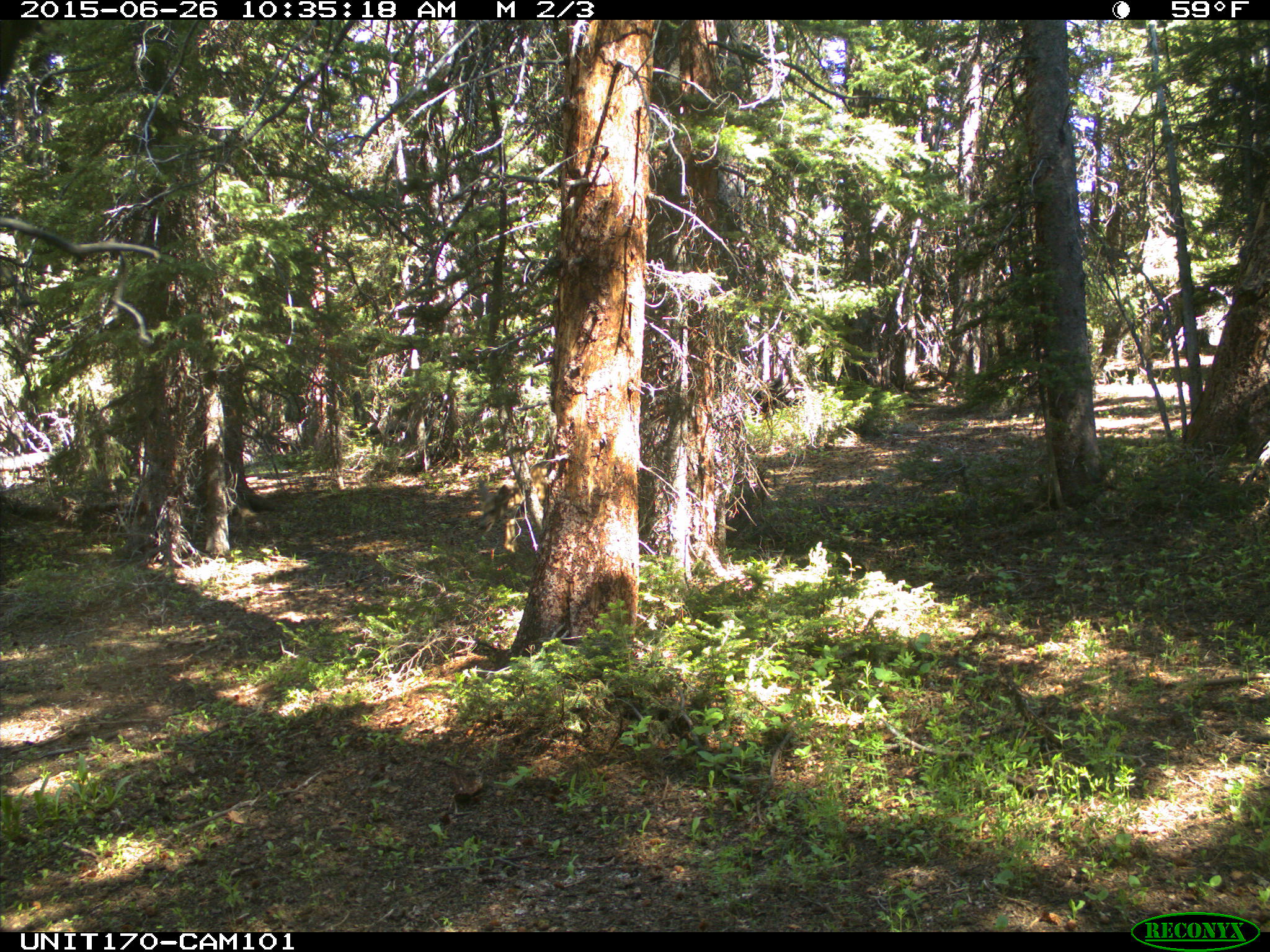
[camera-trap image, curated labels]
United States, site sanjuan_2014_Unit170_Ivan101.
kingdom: Animalia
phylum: Chordata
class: Mammalia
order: Artiodactyla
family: Cervidae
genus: Odocoileus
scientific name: Odocoileus hemionus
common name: mule deer